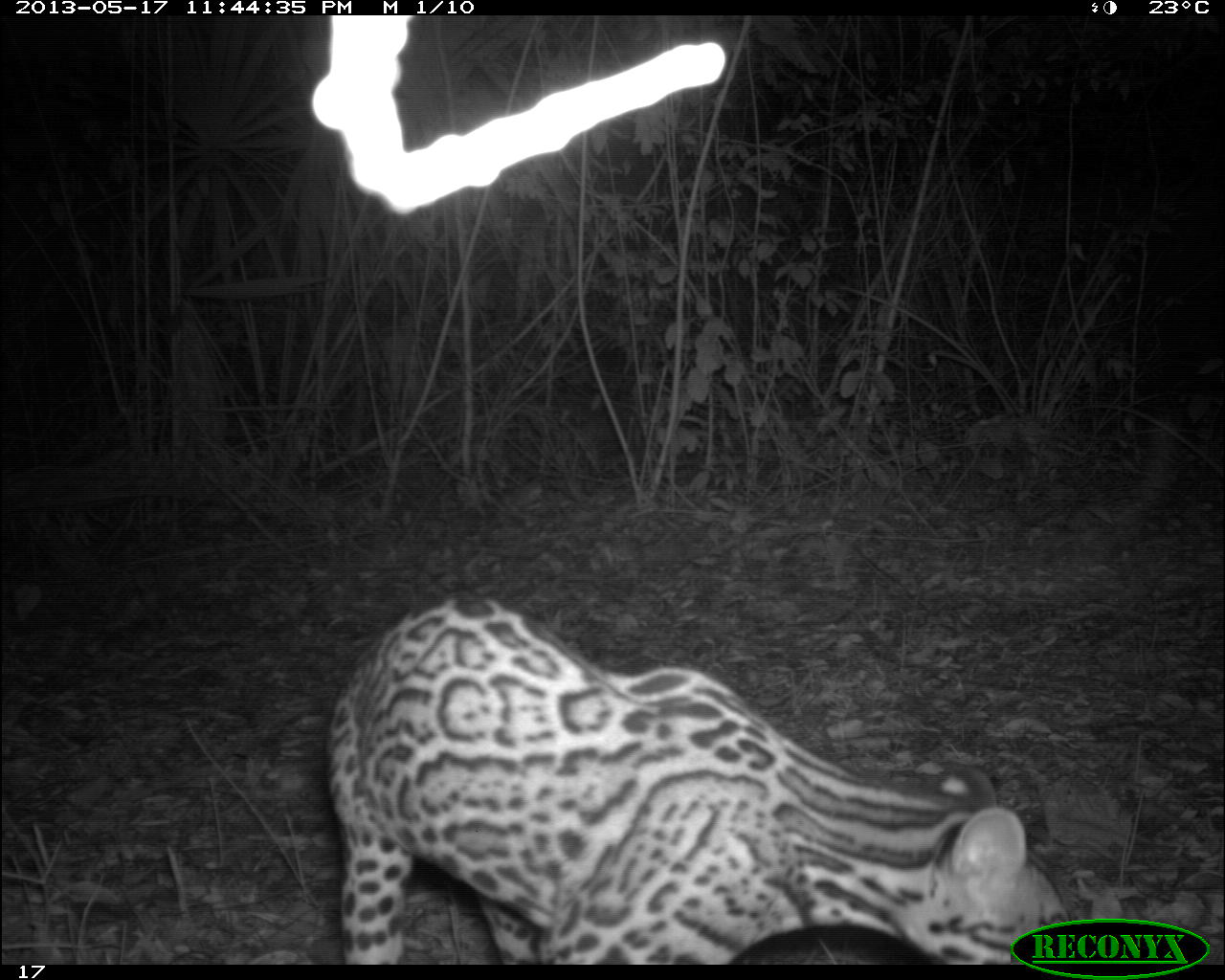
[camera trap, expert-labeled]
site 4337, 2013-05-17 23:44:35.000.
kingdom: Animalia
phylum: Chordata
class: Mammalia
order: Carnivora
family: Felidae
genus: Leopardus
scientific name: Leopardus pardalis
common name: ocelot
Leopardus pardalis (ocelot), count 1, sex female.